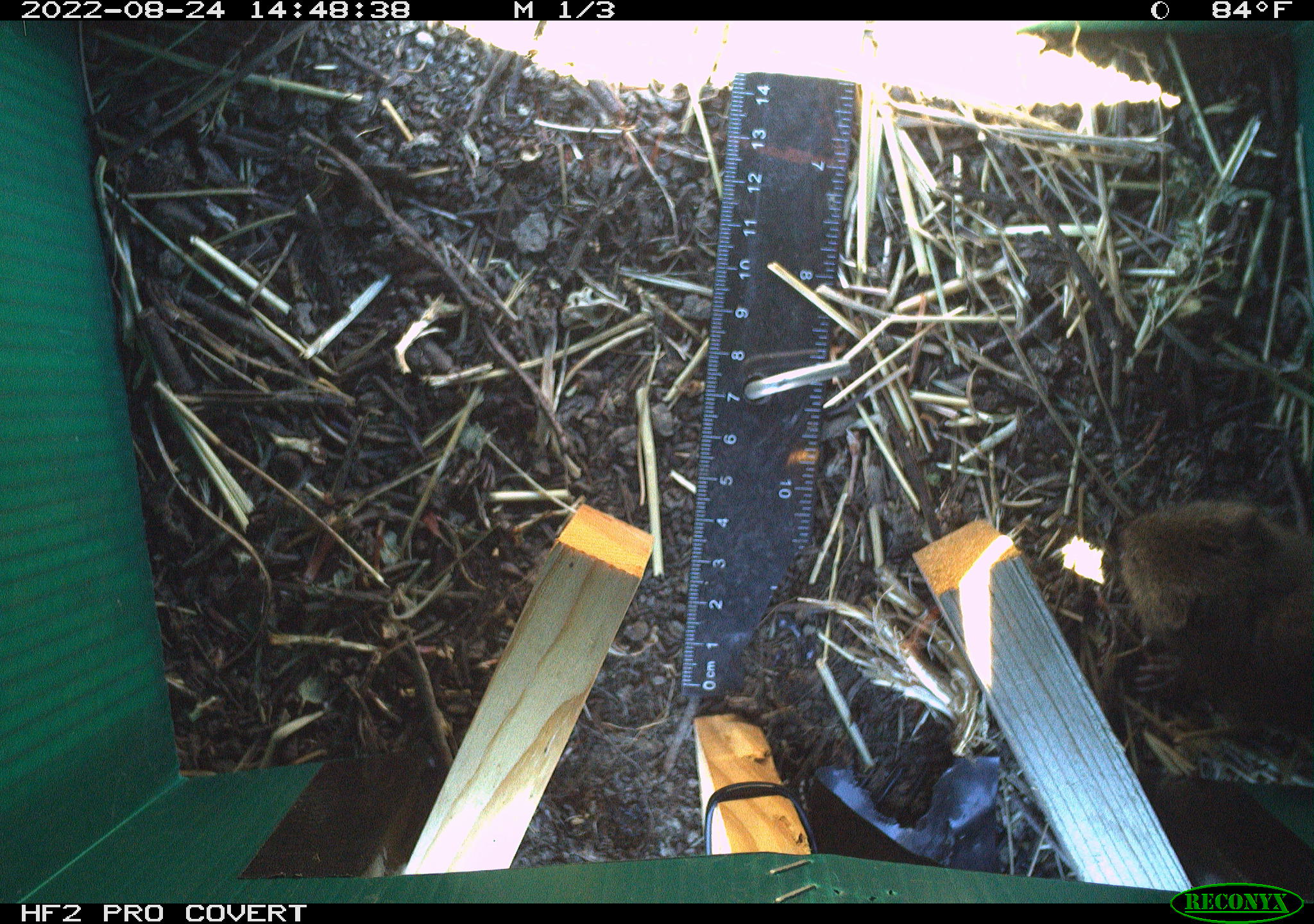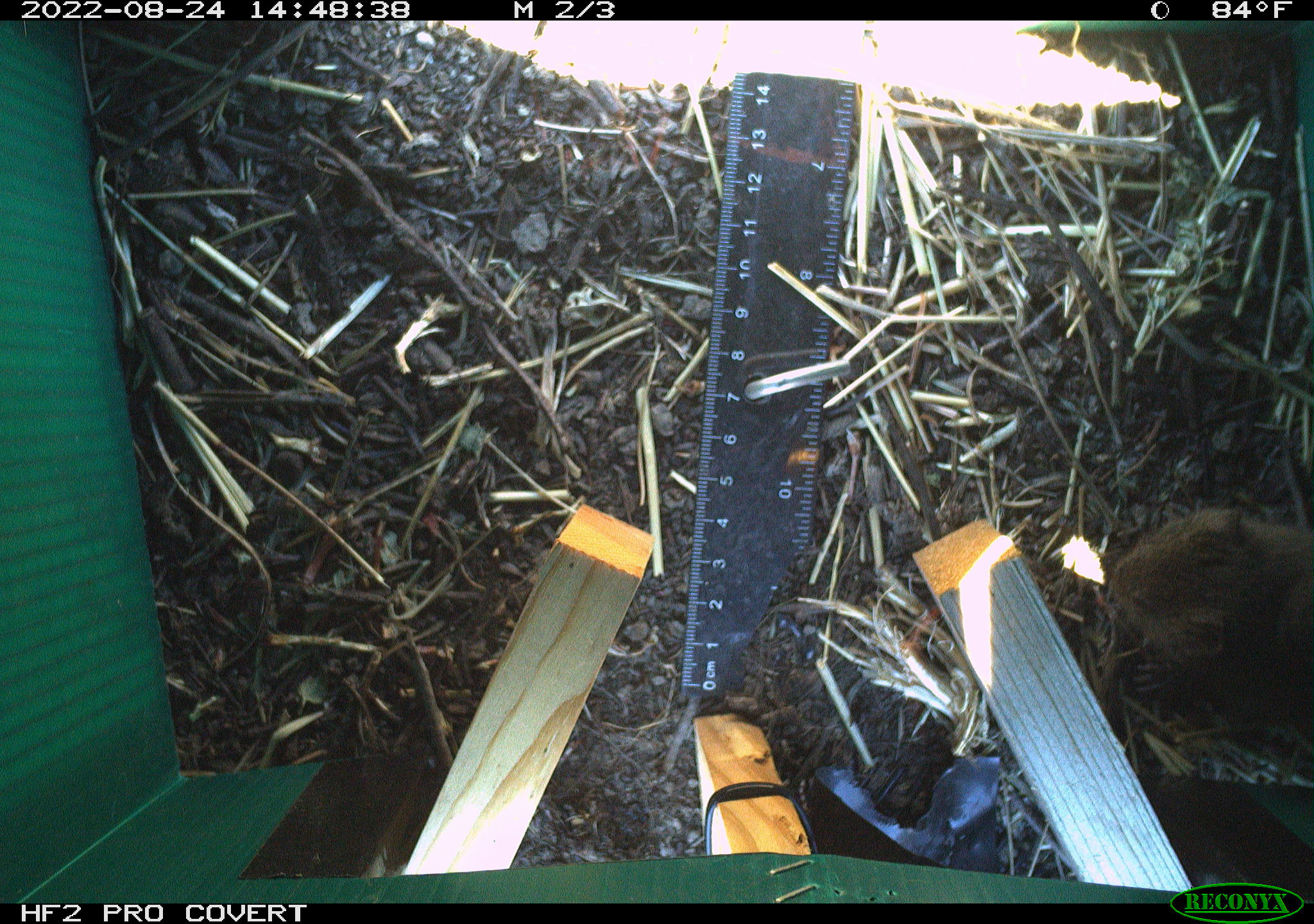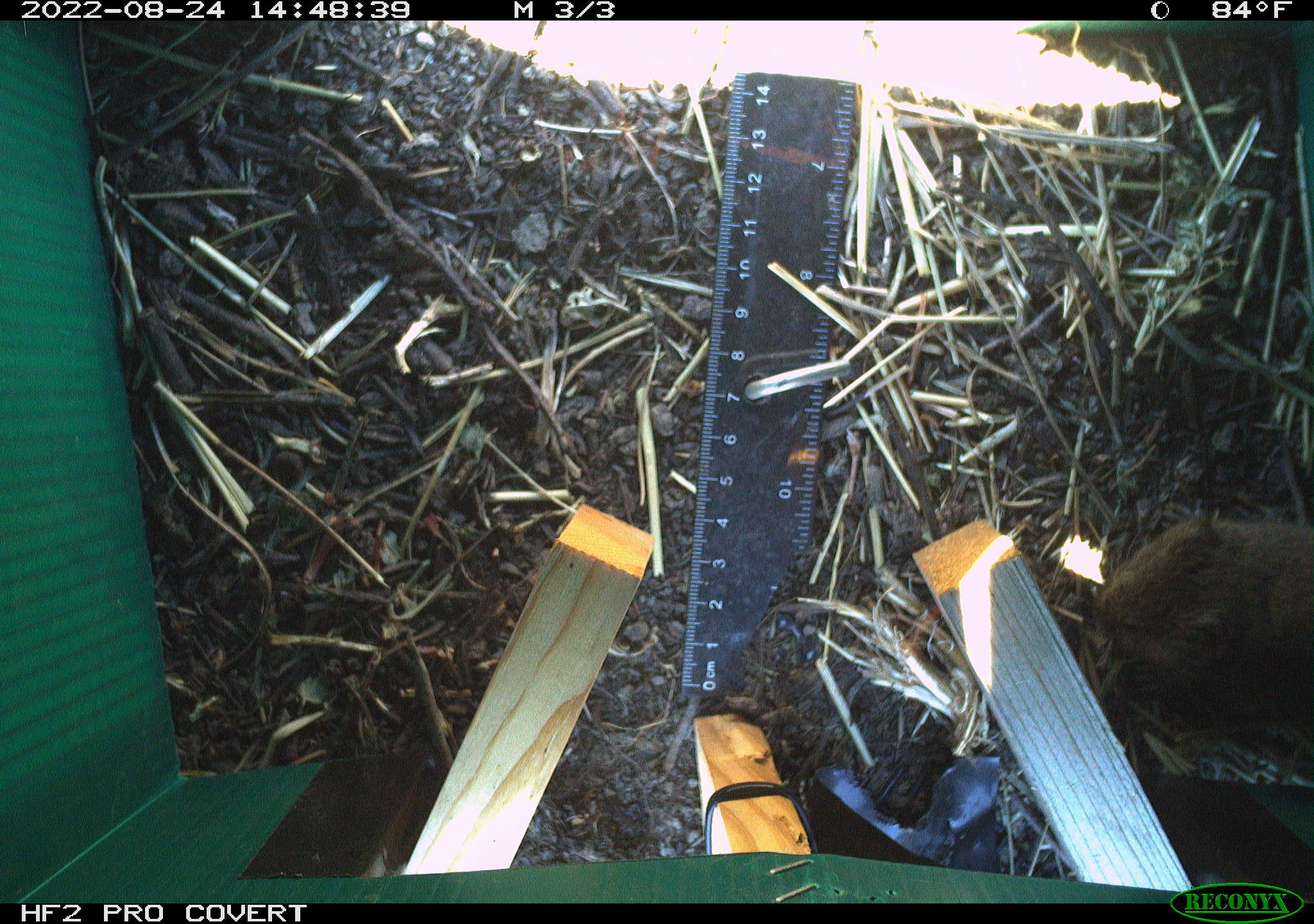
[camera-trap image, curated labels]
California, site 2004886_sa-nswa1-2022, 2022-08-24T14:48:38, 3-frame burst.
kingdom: Animalia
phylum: Chordata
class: Mammalia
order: Rodentia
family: Cricetidae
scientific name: Cricetidae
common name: hamsters, voles, lemmings, and allies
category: cricetidae family